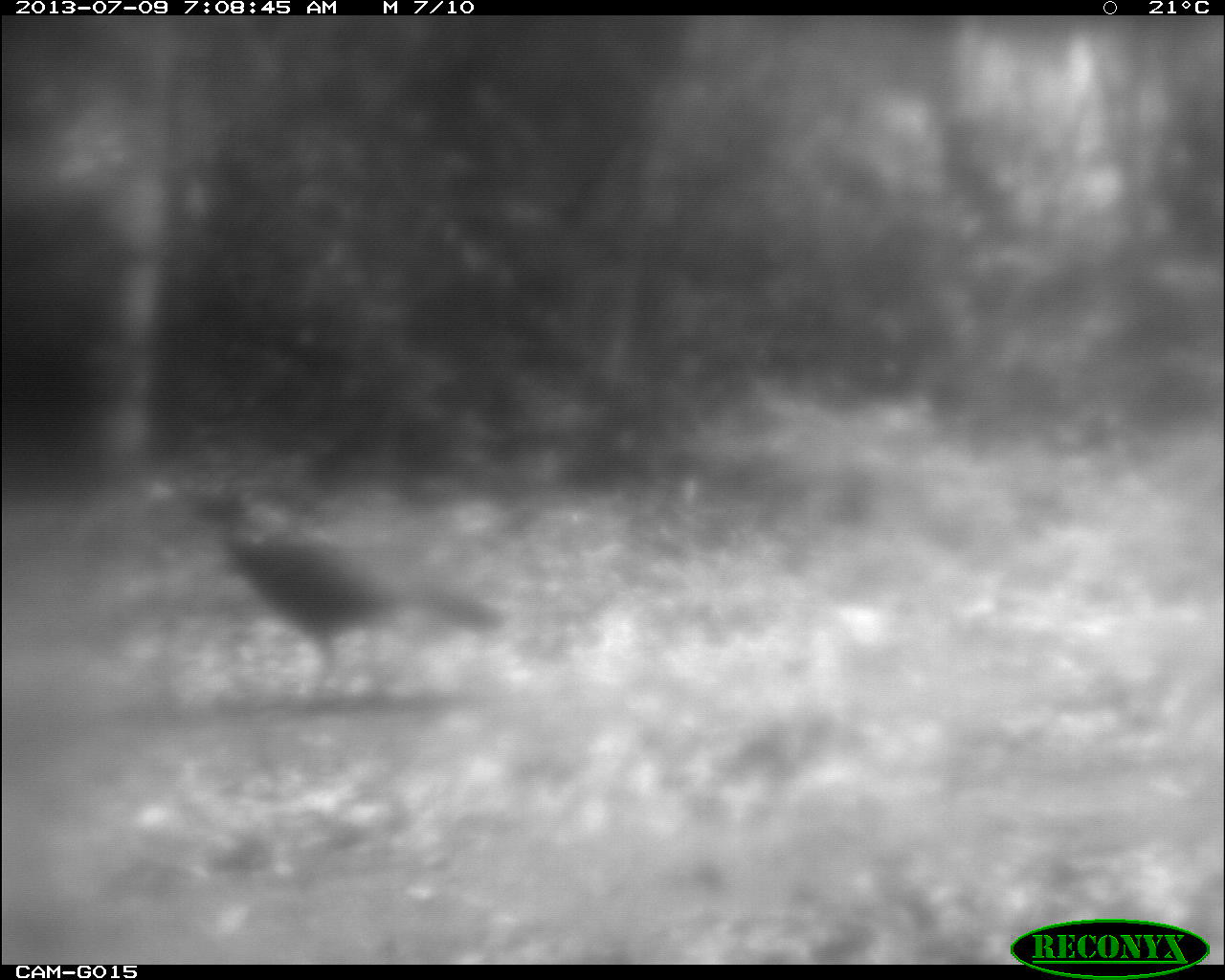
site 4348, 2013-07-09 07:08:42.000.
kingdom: Animalia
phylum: Chordata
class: Aves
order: Galliformes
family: Cracidae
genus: Crax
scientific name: Crax rubra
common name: great curassow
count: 1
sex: female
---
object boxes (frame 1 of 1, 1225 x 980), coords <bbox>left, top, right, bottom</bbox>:
crax rubra: <bbox>169, 477, 508, 713</bbox>